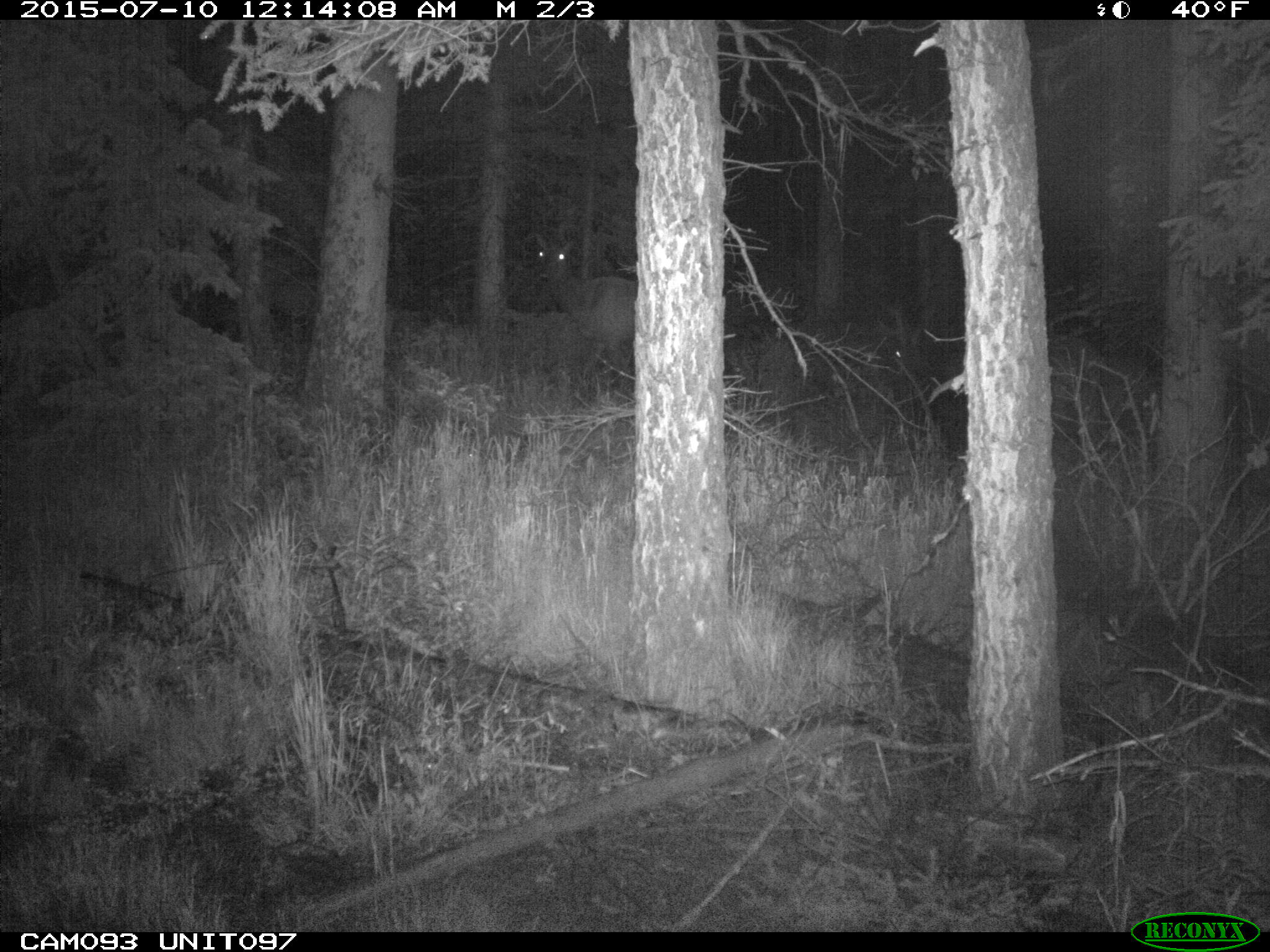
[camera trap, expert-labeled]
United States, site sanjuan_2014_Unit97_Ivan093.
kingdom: Animalia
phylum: Chordata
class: Mammalia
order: Artiodactyla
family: Cervidae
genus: Cervus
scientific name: Cervus elaphus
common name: red deer